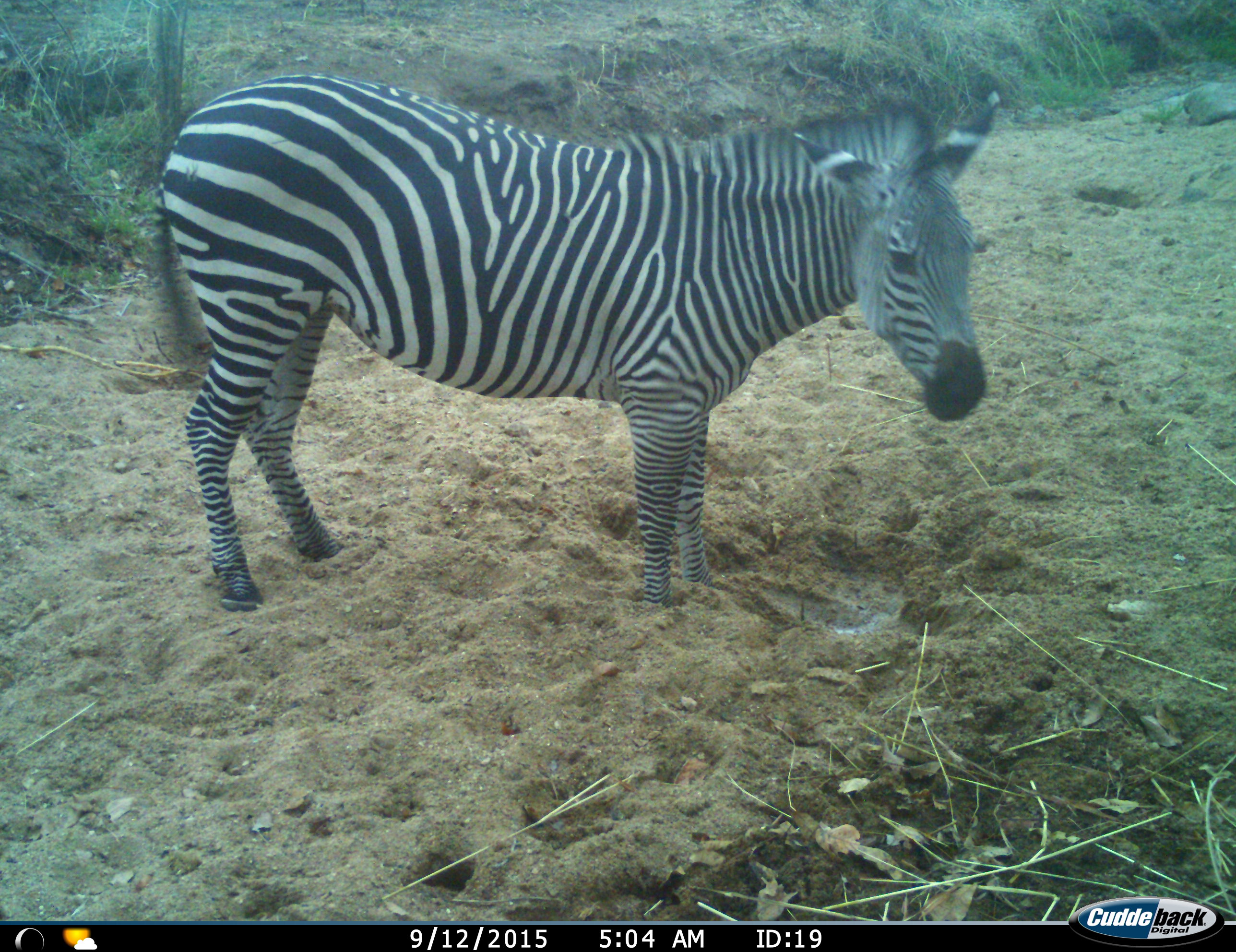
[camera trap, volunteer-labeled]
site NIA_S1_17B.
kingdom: Animalia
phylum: Chordata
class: Mammalia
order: Perissodactyla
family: Equidae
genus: Equus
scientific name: Equus quagga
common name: plains zebra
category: zebraplains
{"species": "zebraplains (plains zebra) (Equus quagga)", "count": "1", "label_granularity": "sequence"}